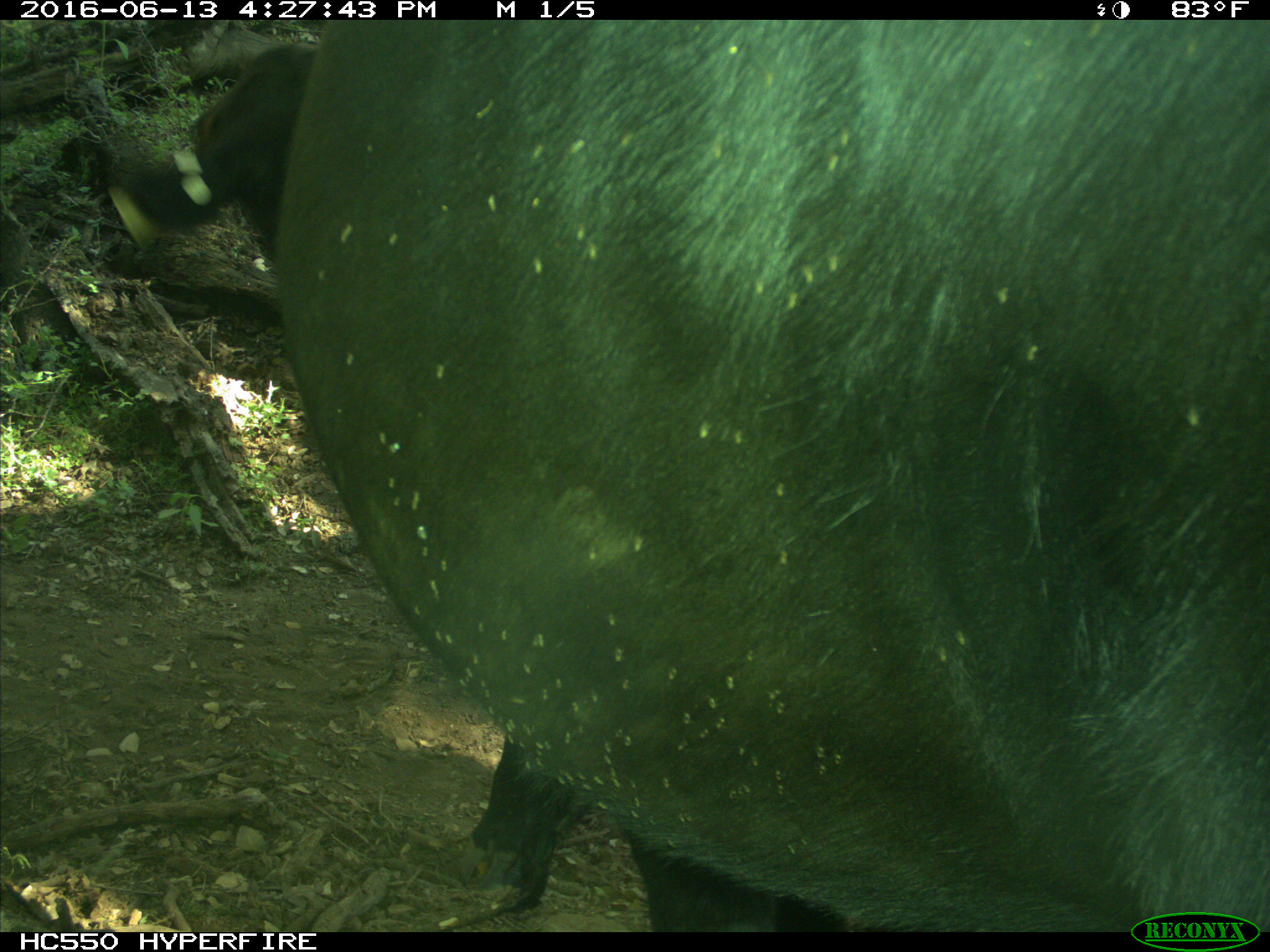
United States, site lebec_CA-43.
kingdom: Animalia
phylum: Chordata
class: Mammalia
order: Artiodactyla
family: Bovidae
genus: Bos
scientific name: Bos taurus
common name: domestic cow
Bos taurus (domestic cow).